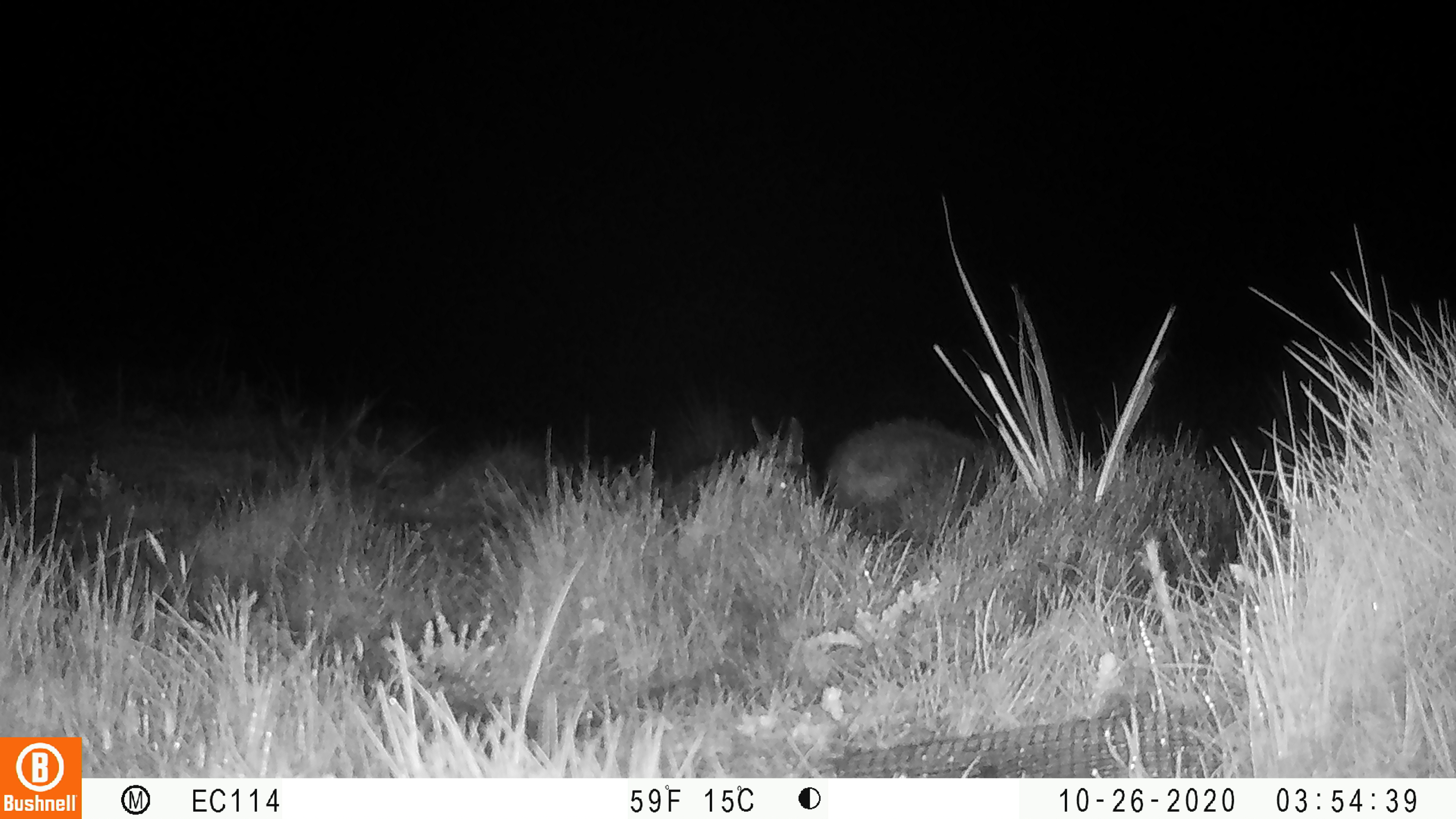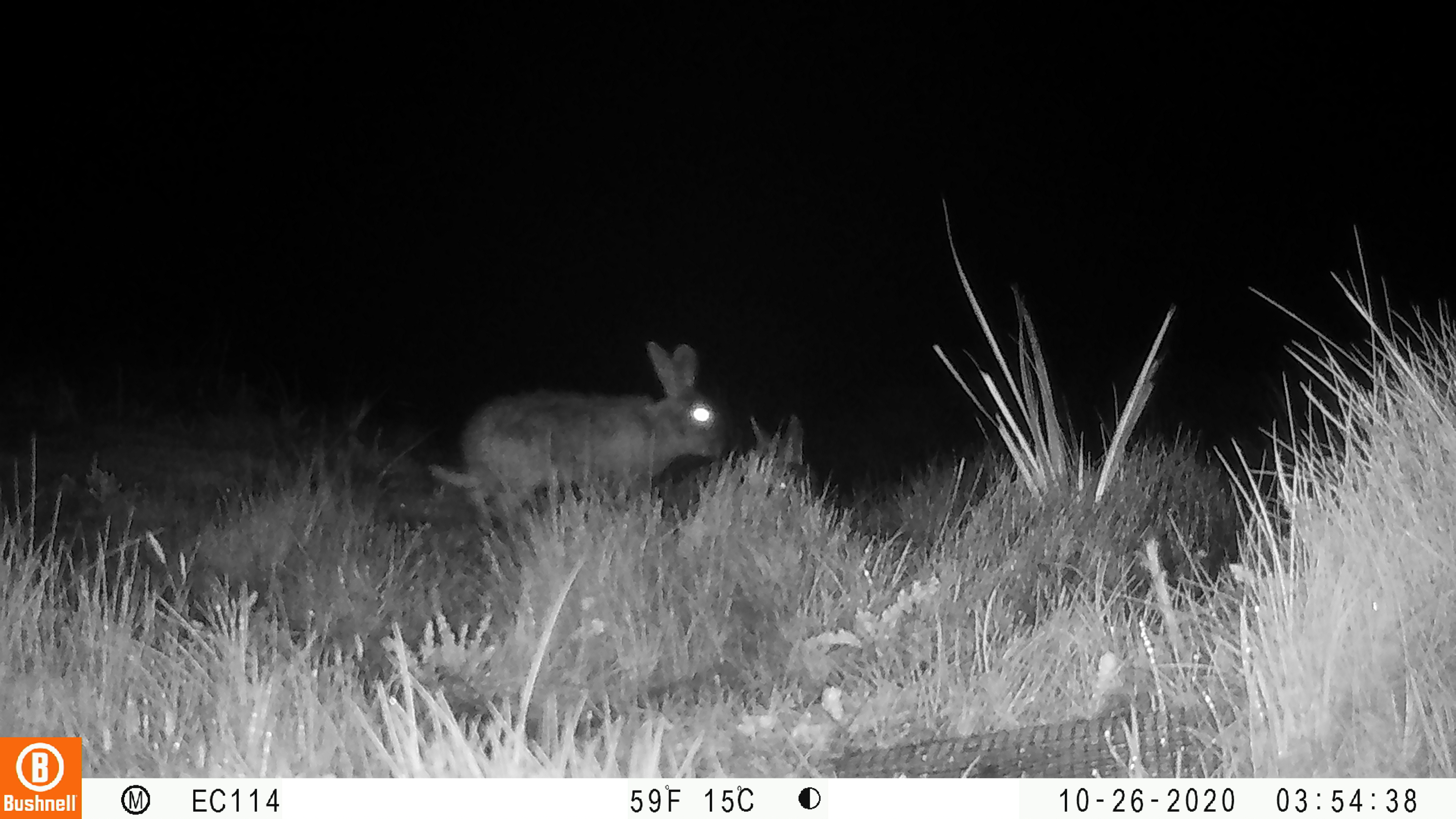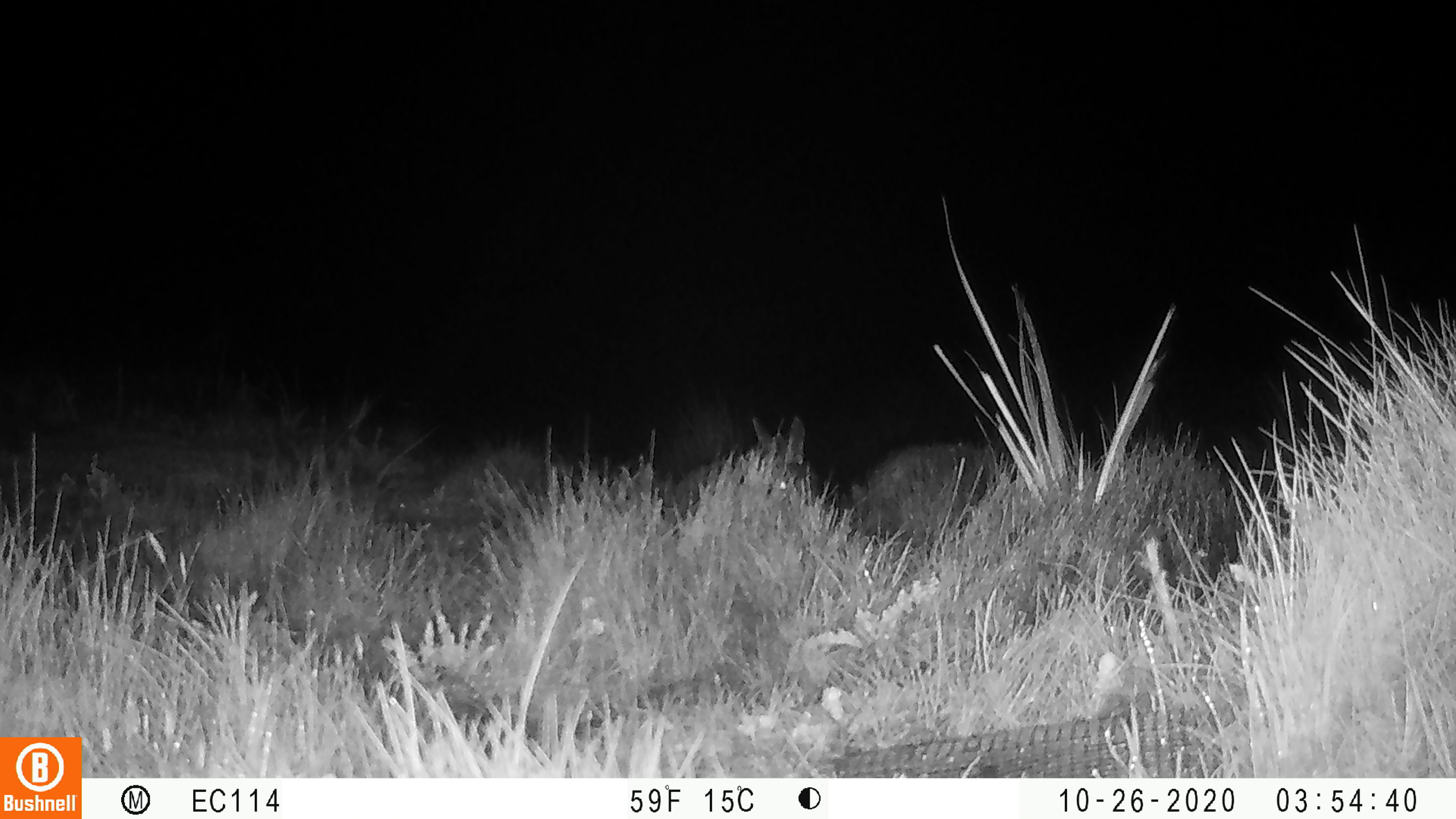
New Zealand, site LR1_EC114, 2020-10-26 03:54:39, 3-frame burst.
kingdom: Animalia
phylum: Chordata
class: Mammalia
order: Lagomorpha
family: Leporidae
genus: Oryctolagus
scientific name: Oryctolagus cuniculus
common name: european rabbit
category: rabbit